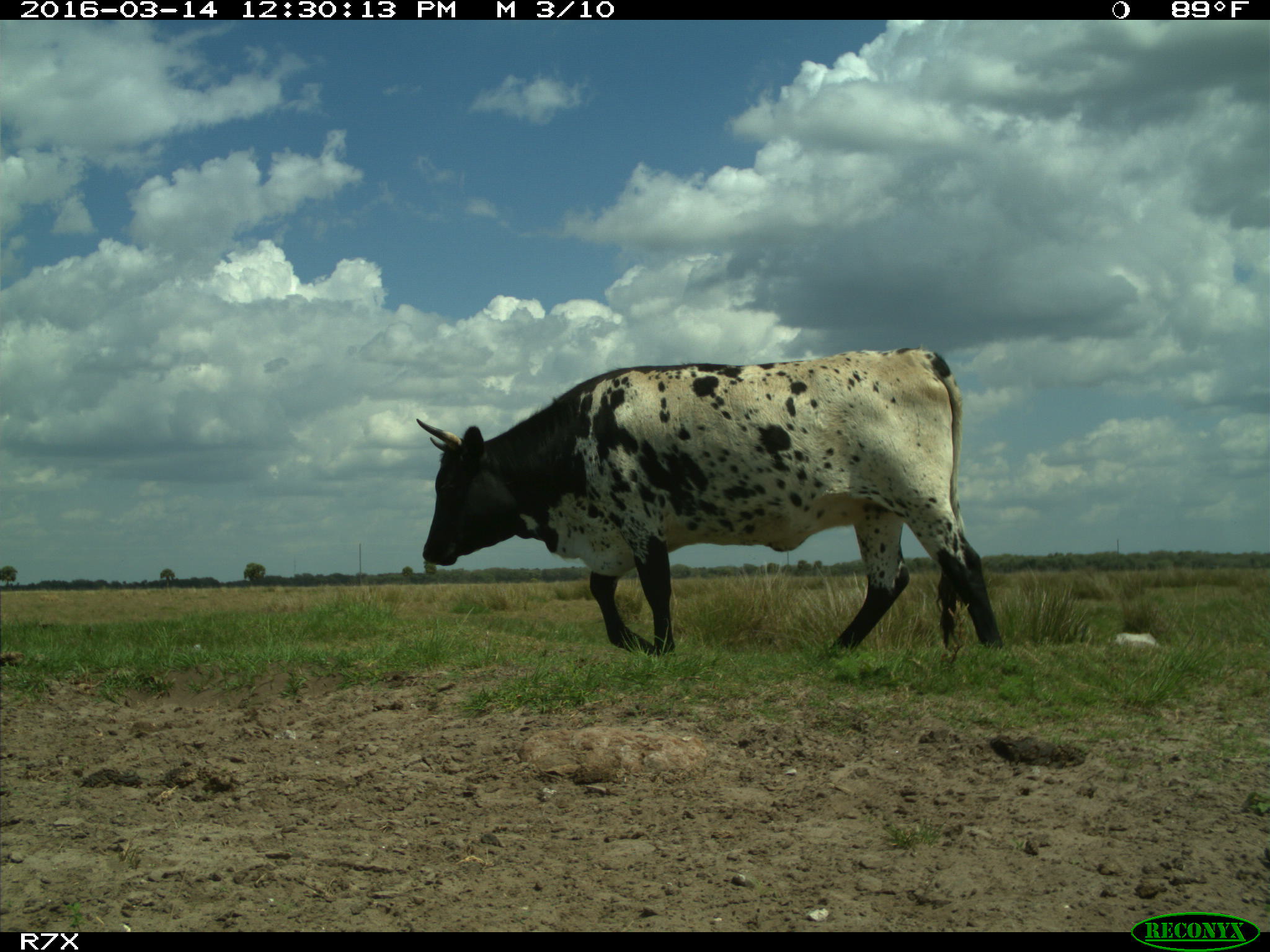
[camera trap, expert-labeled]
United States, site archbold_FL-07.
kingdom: Animalia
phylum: Chordata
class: Mammalia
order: Artiodactyla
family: Bovidae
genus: Bos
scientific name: Bos taurus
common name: domestic cow